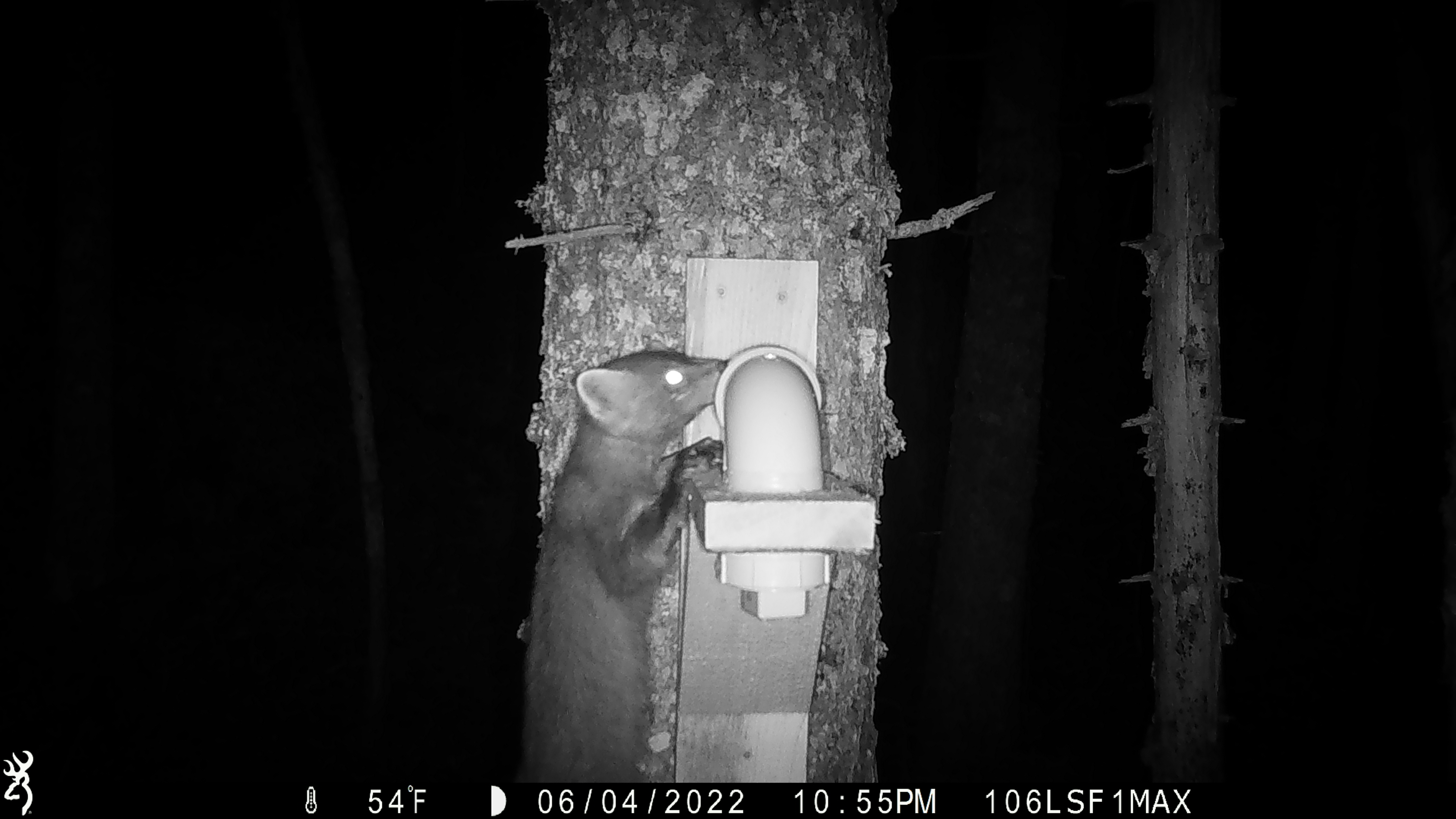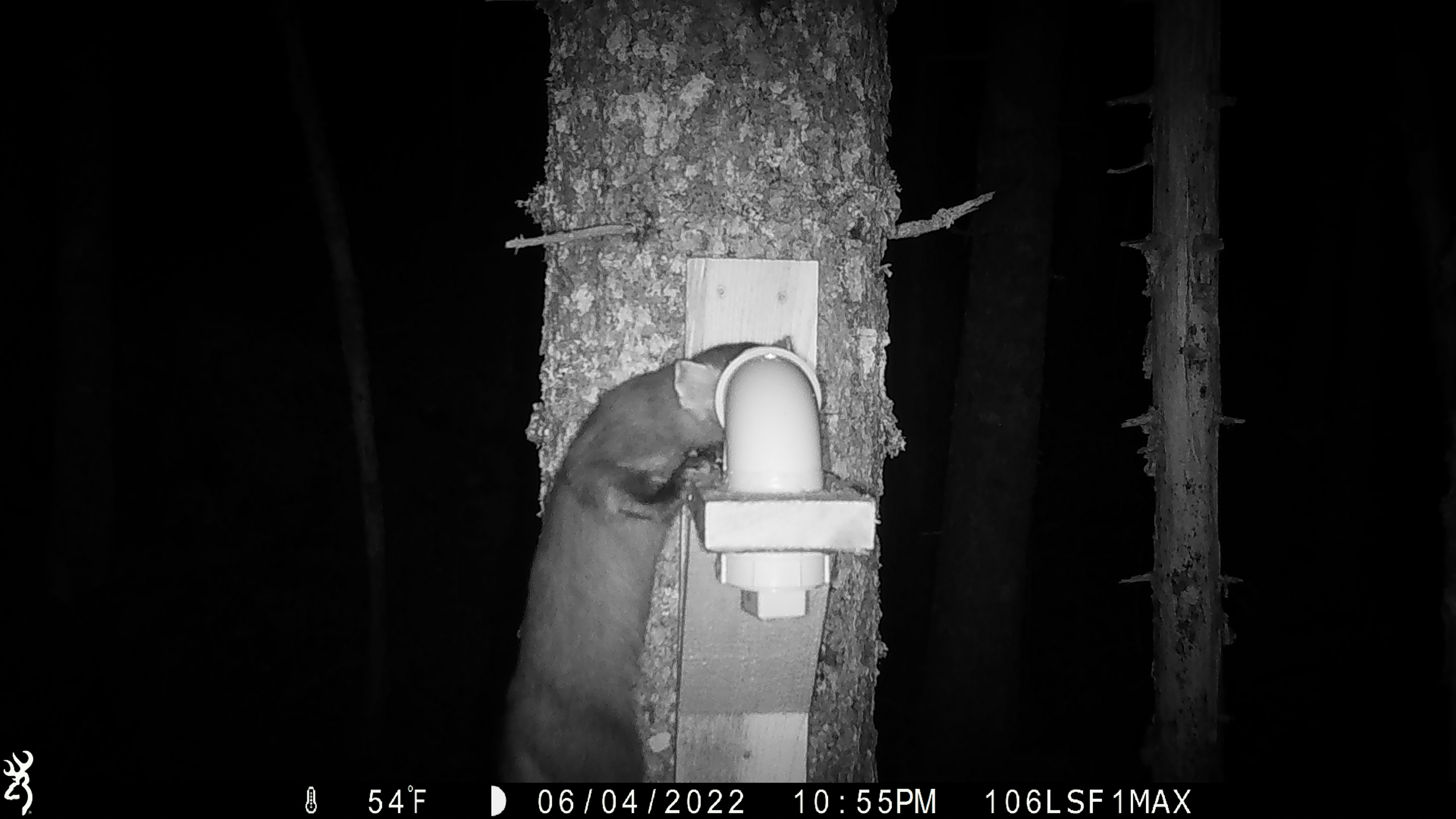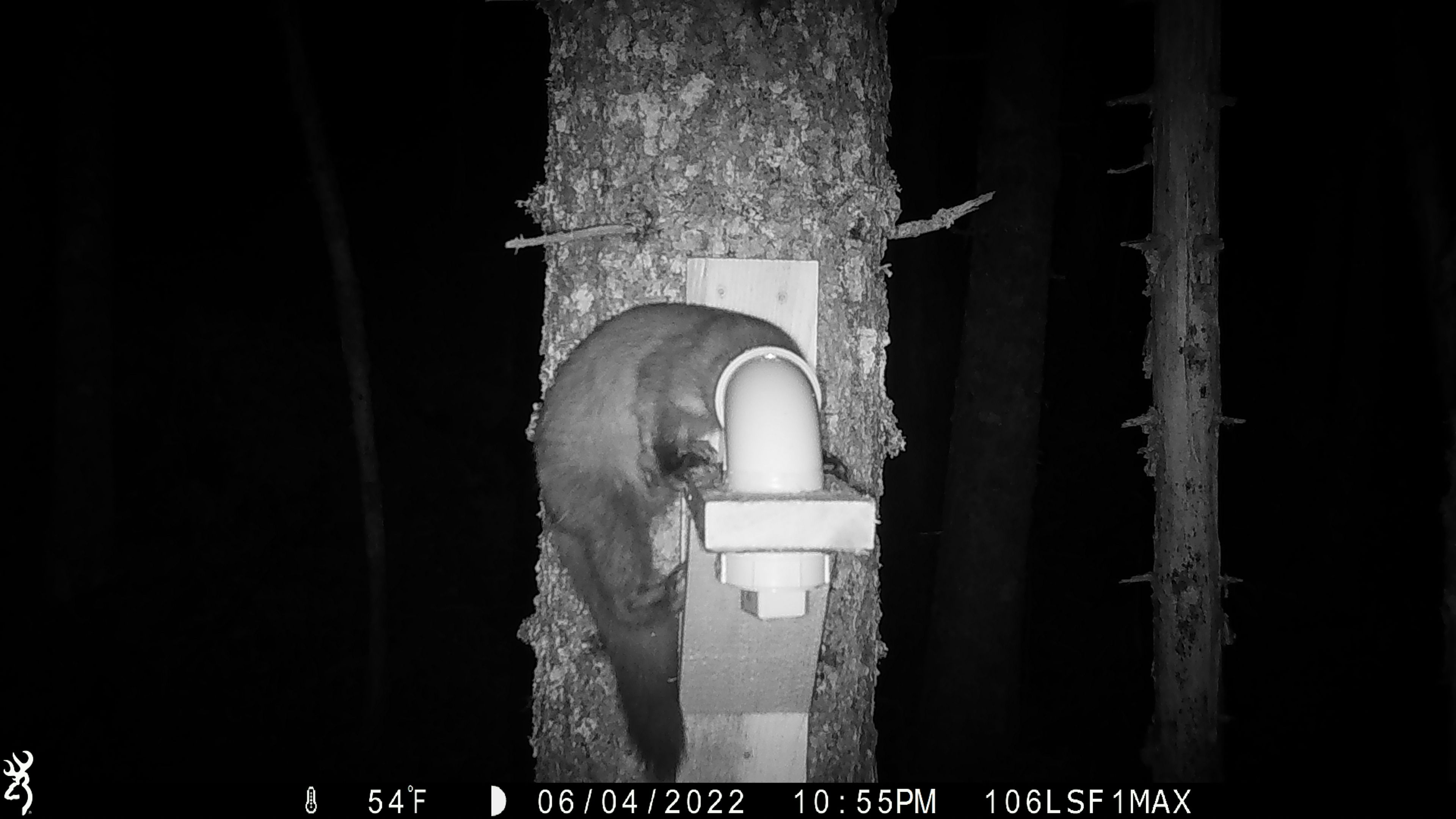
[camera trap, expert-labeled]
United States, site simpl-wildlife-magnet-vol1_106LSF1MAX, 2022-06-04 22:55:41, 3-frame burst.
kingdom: Animalia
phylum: Chordata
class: Mammalia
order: Carnivora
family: Mustelidae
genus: Martes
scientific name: Martes americana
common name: american marten